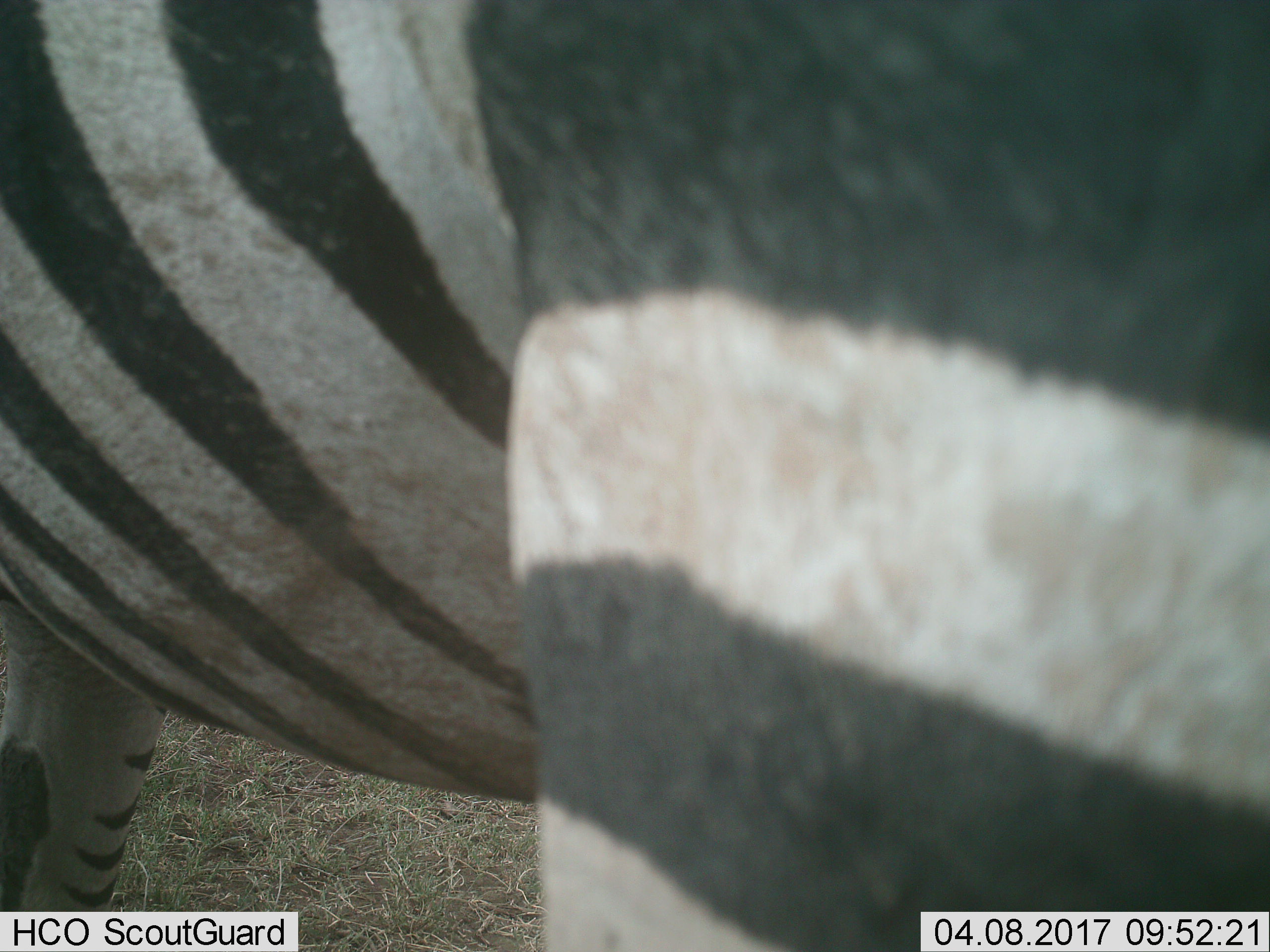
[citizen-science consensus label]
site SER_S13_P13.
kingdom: Animalia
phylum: Chordata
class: Mammalia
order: Perissodactyla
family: Equidae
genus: Equus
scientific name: Equus quagga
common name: plains zebra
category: zebraplains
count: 1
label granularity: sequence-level